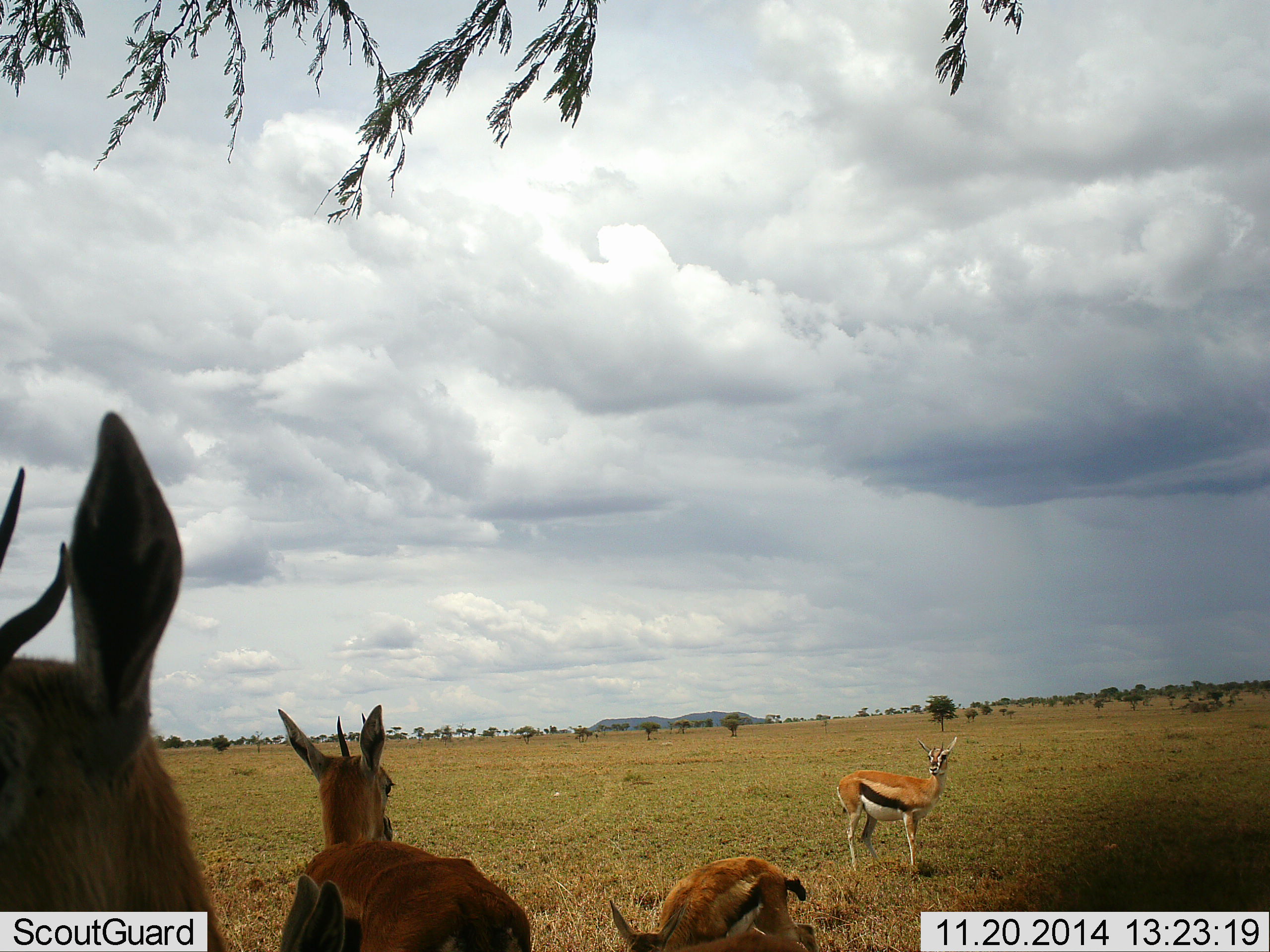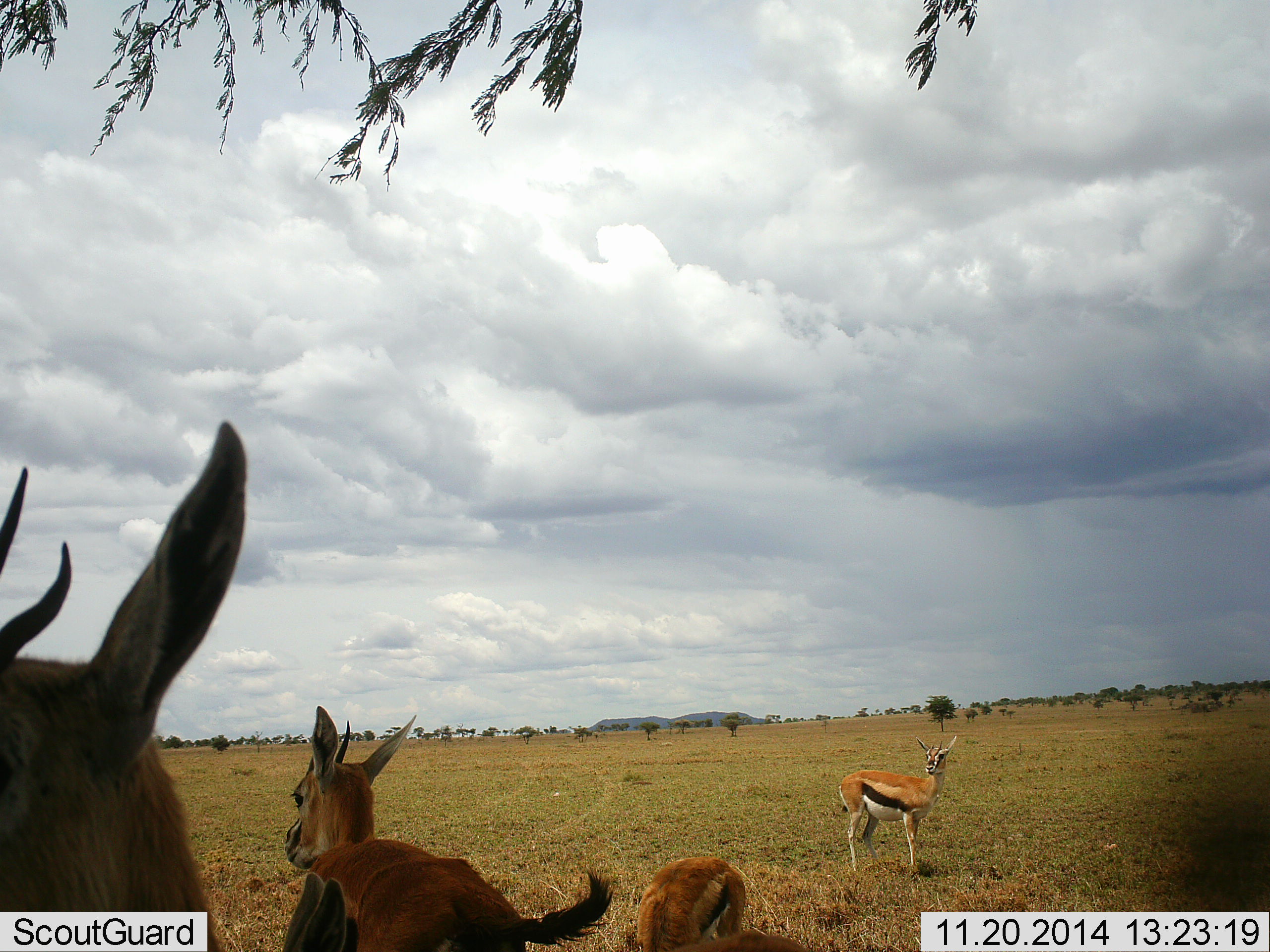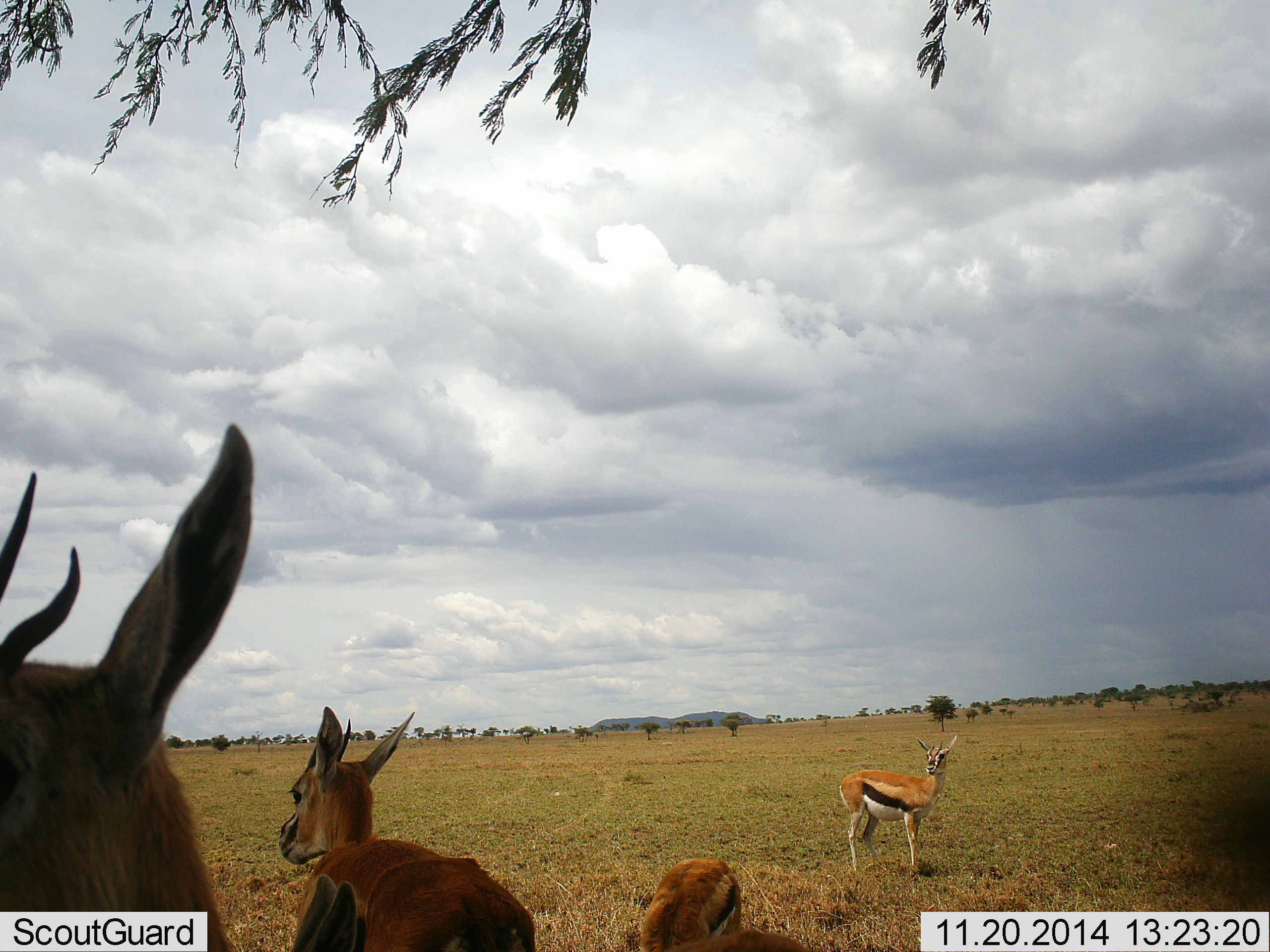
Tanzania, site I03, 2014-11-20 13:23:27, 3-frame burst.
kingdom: Animalia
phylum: Chordata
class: Mammalia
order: Artiodactyla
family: Bovidae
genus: Eudorcas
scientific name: Eudorcas thomsonii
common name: thomson's gazelle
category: gazellethomsons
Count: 5.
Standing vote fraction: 100%.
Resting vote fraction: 20%.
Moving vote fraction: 0%.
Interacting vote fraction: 10%.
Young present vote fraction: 20%.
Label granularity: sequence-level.